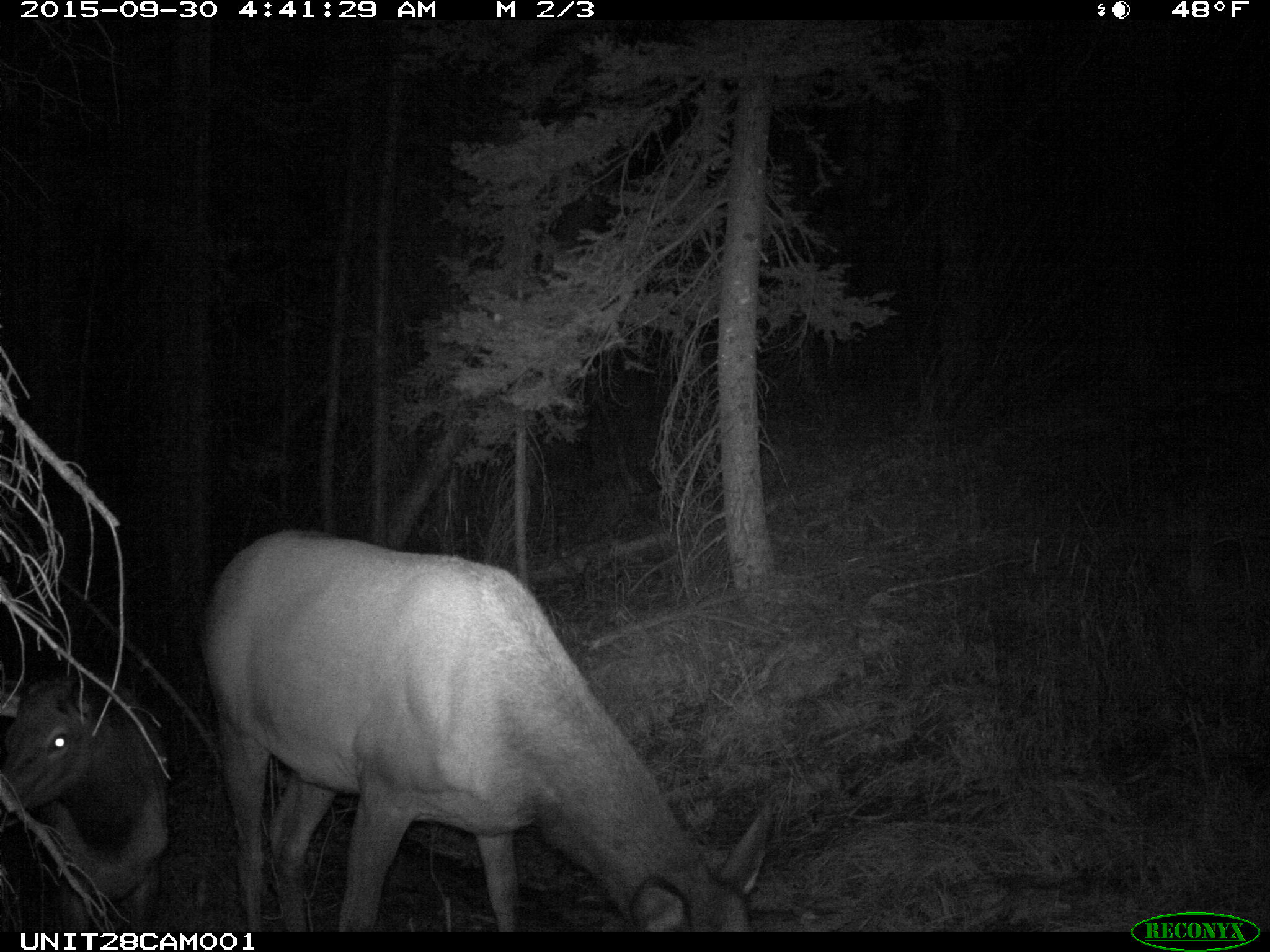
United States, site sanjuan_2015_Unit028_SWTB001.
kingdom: Animalia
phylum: Chordata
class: Mammalia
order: Artiodactyla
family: Cervidae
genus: Cervus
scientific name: Cervus elaphus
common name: red deer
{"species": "Cervus elaphus (red deer)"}